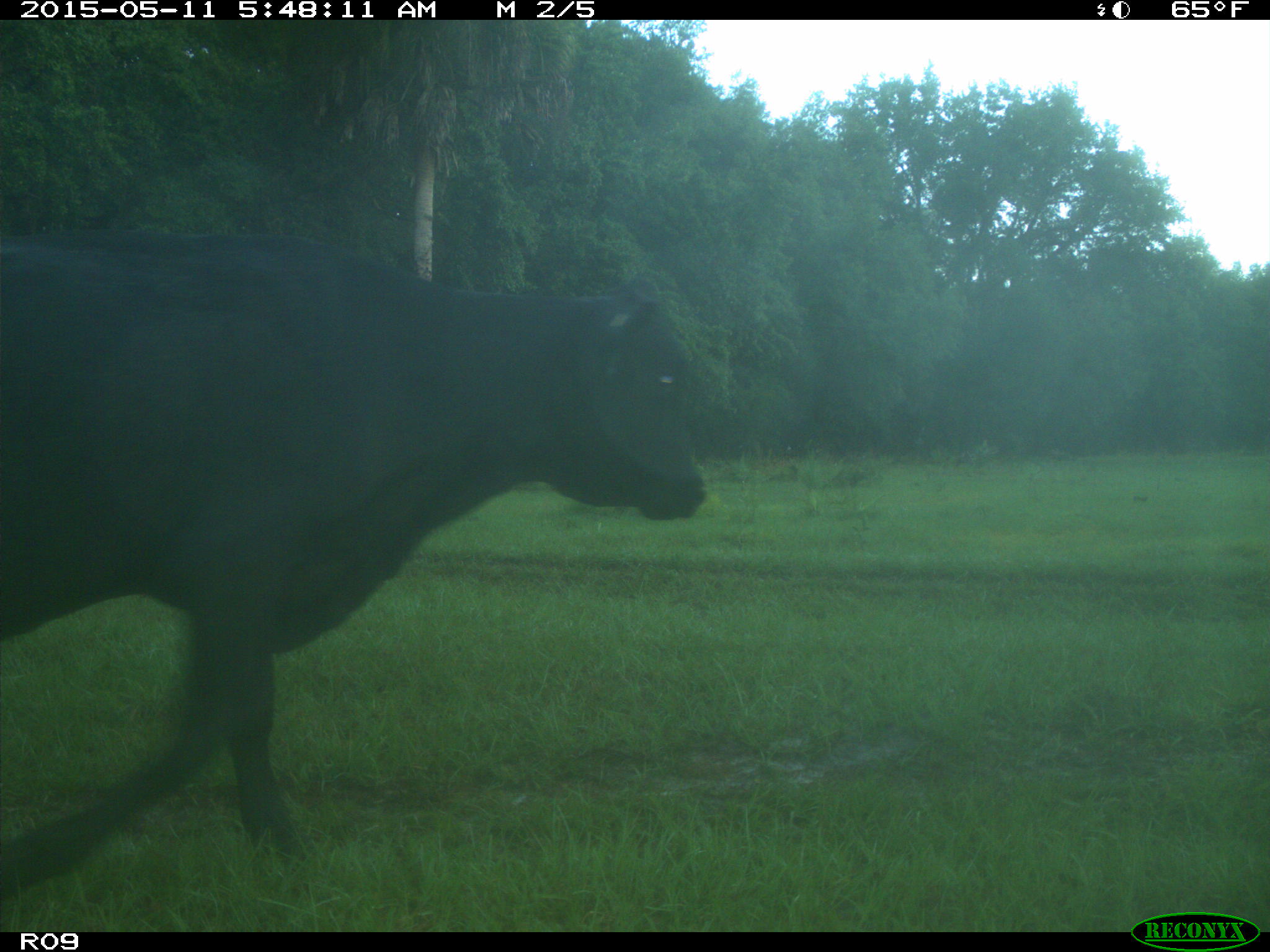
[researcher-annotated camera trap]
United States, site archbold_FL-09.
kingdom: Animalia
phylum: Chordata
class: Mammalia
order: Artiodactyla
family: Bovidae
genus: Bos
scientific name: Bos taurus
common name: domestic cow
Bos taurus (domestic cow).